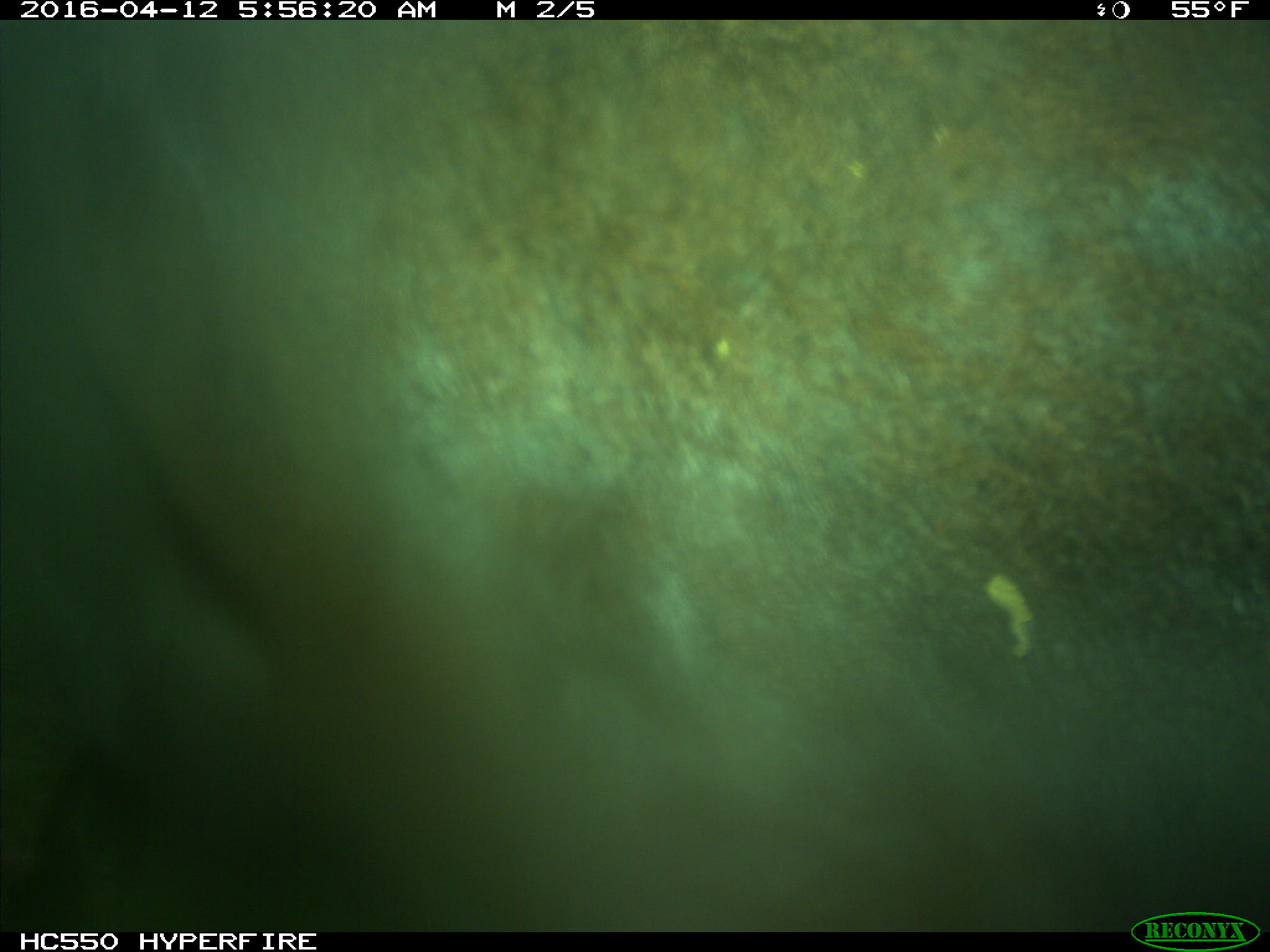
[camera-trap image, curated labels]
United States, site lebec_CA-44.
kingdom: Animalia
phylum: Chordata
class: Mammalia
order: Artiodactyla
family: Bovidae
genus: Bos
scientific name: Bos taurus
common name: domestic cow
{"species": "Bos taurus (domestic cow)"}